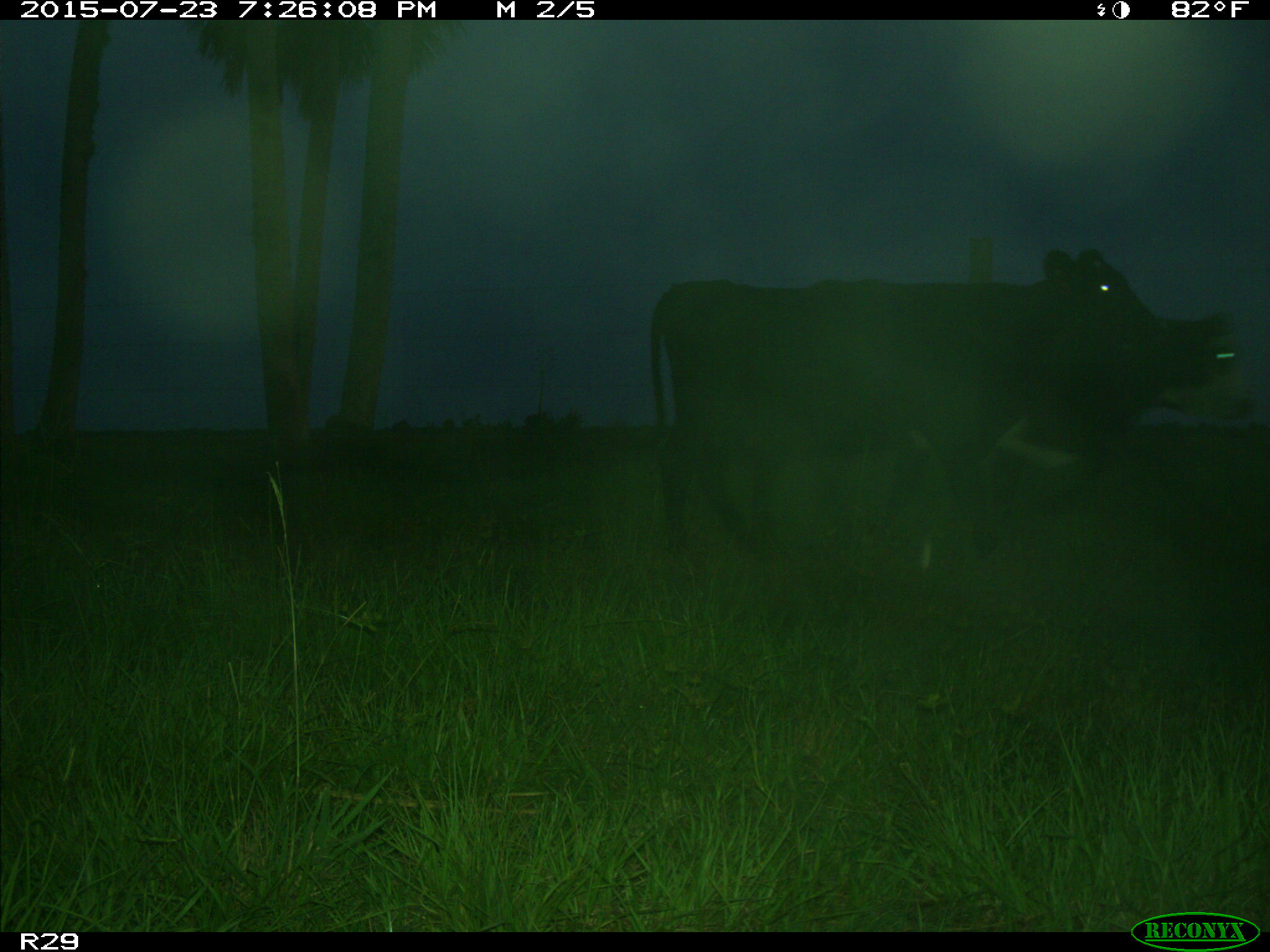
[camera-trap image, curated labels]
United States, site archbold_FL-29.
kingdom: Animalia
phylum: Chordata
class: Mammalia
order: Artiodactyla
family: Bovidae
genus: Bos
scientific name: Bos taurus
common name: domestic cow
Bos taurus (domestic cow).